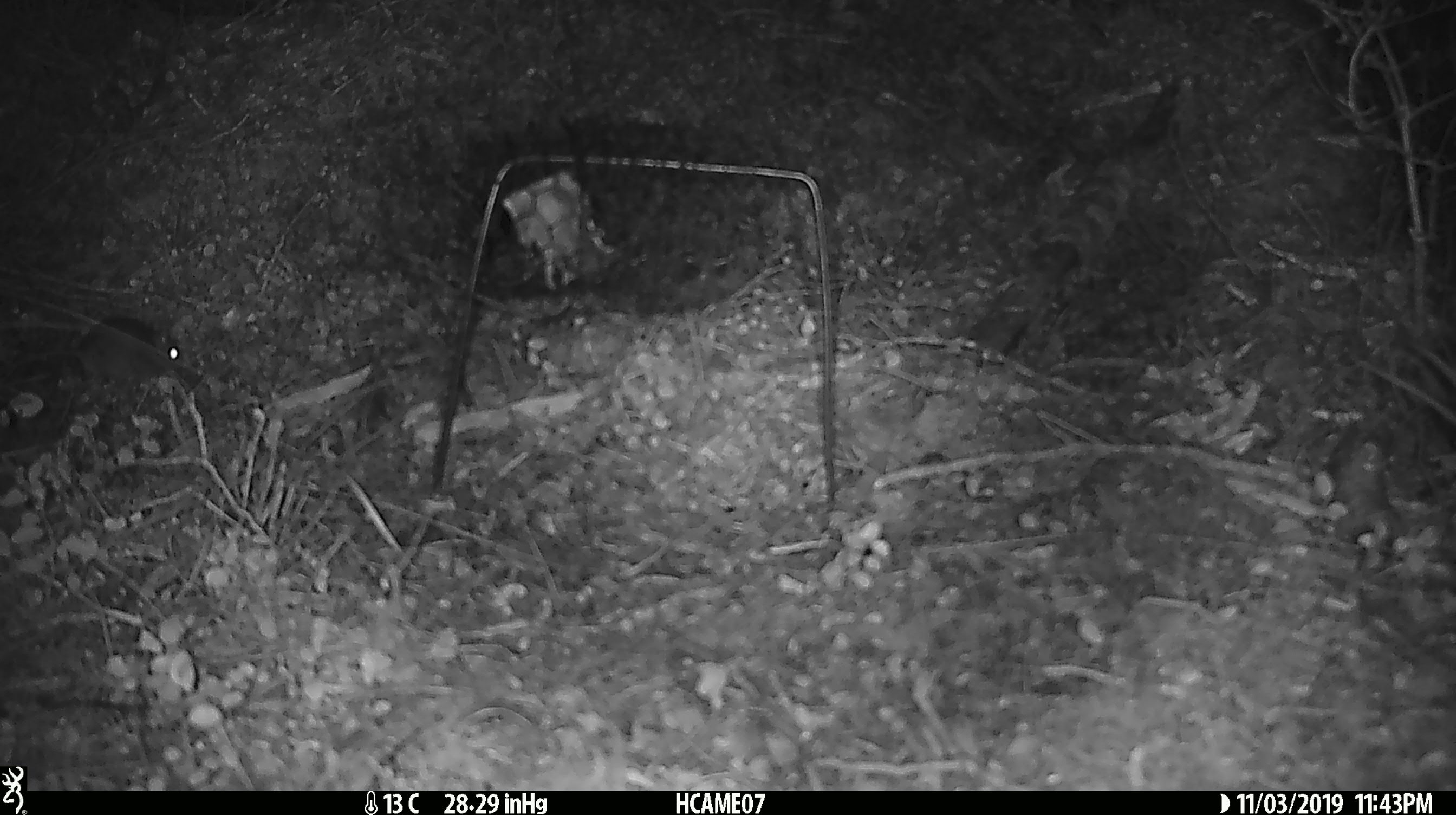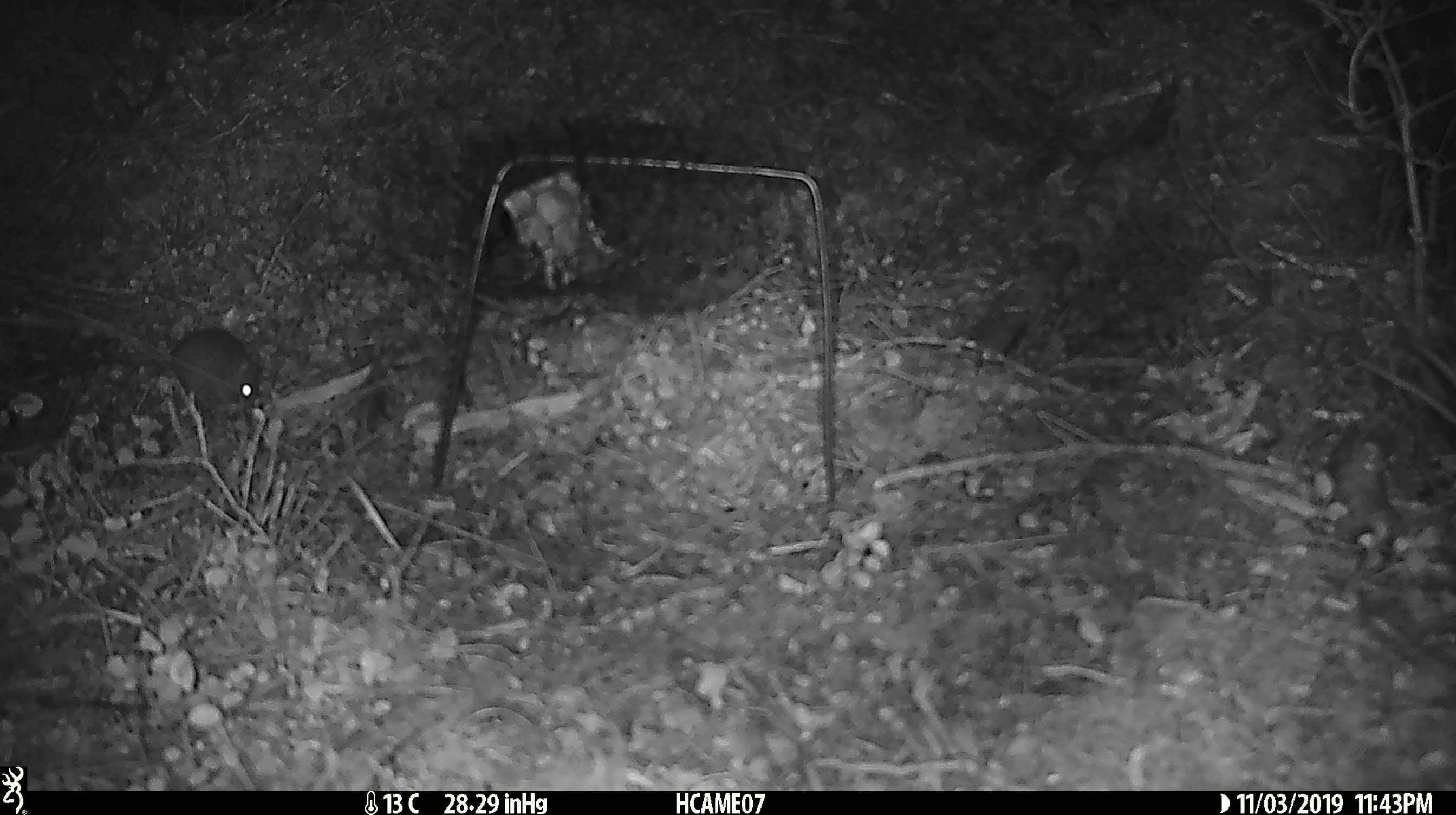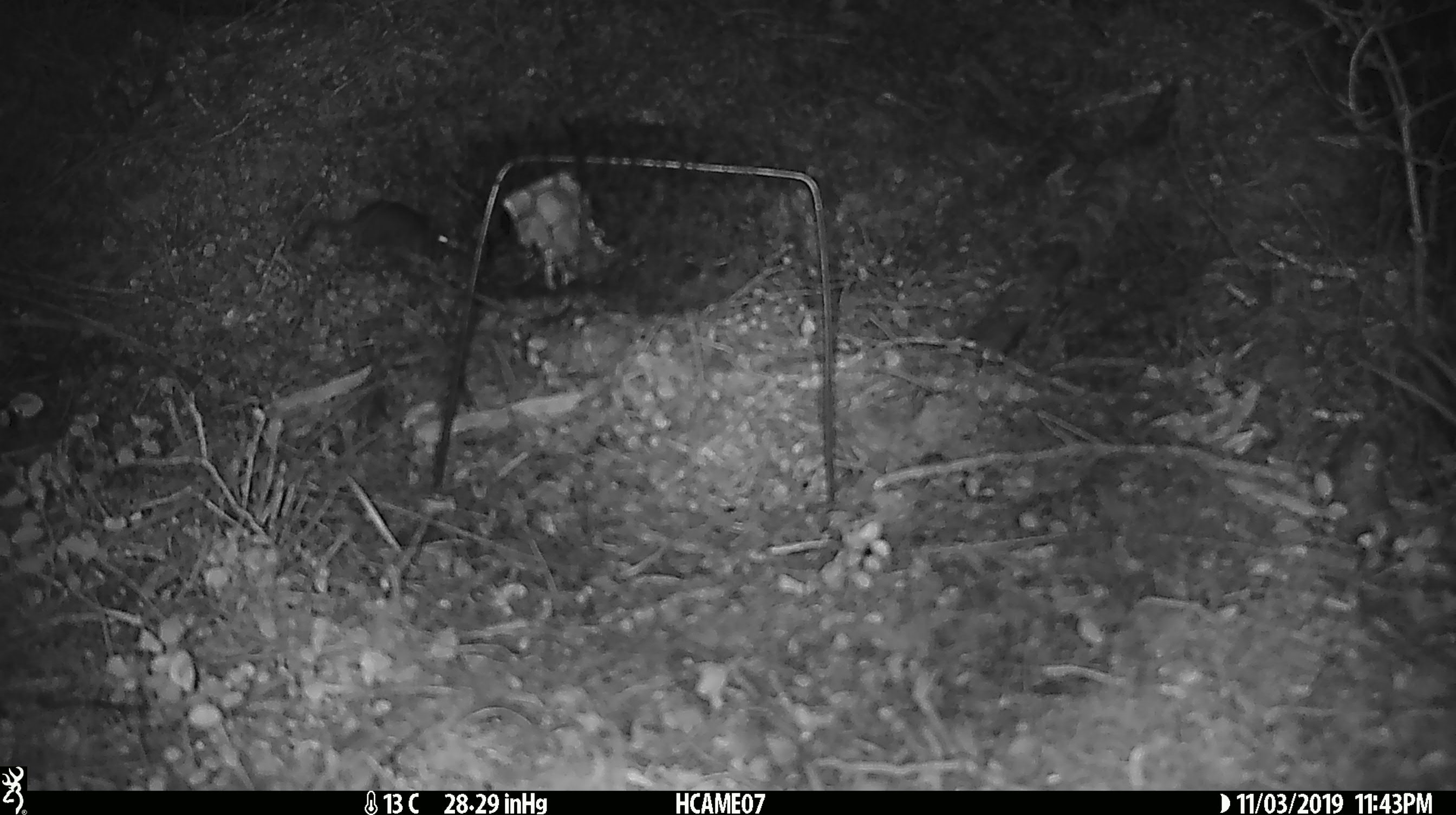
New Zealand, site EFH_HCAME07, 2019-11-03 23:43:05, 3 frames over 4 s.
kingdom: Animalia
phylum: Chordata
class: Mammalia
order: Rodentia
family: Muridae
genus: Mus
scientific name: Mus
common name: mouse